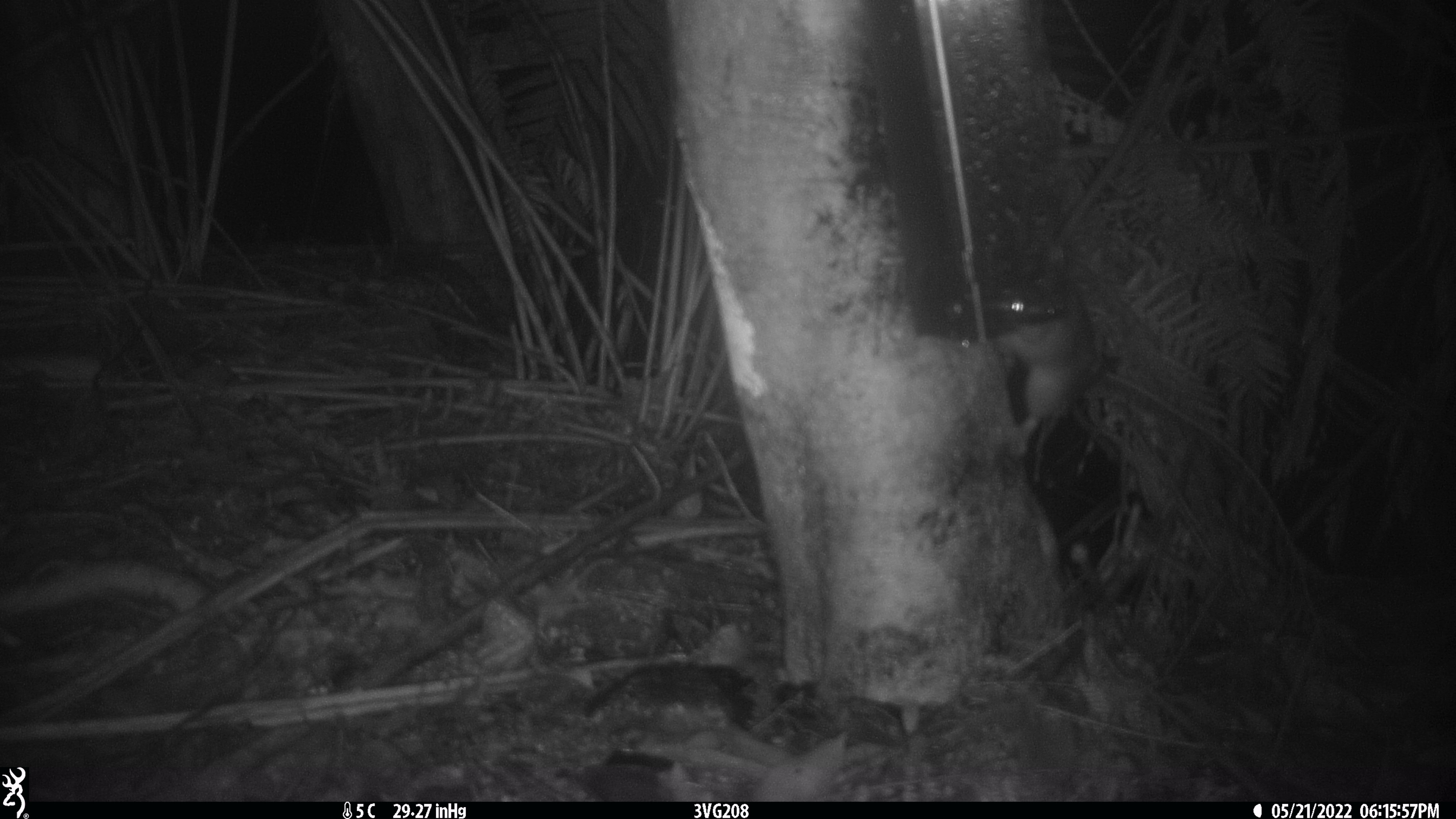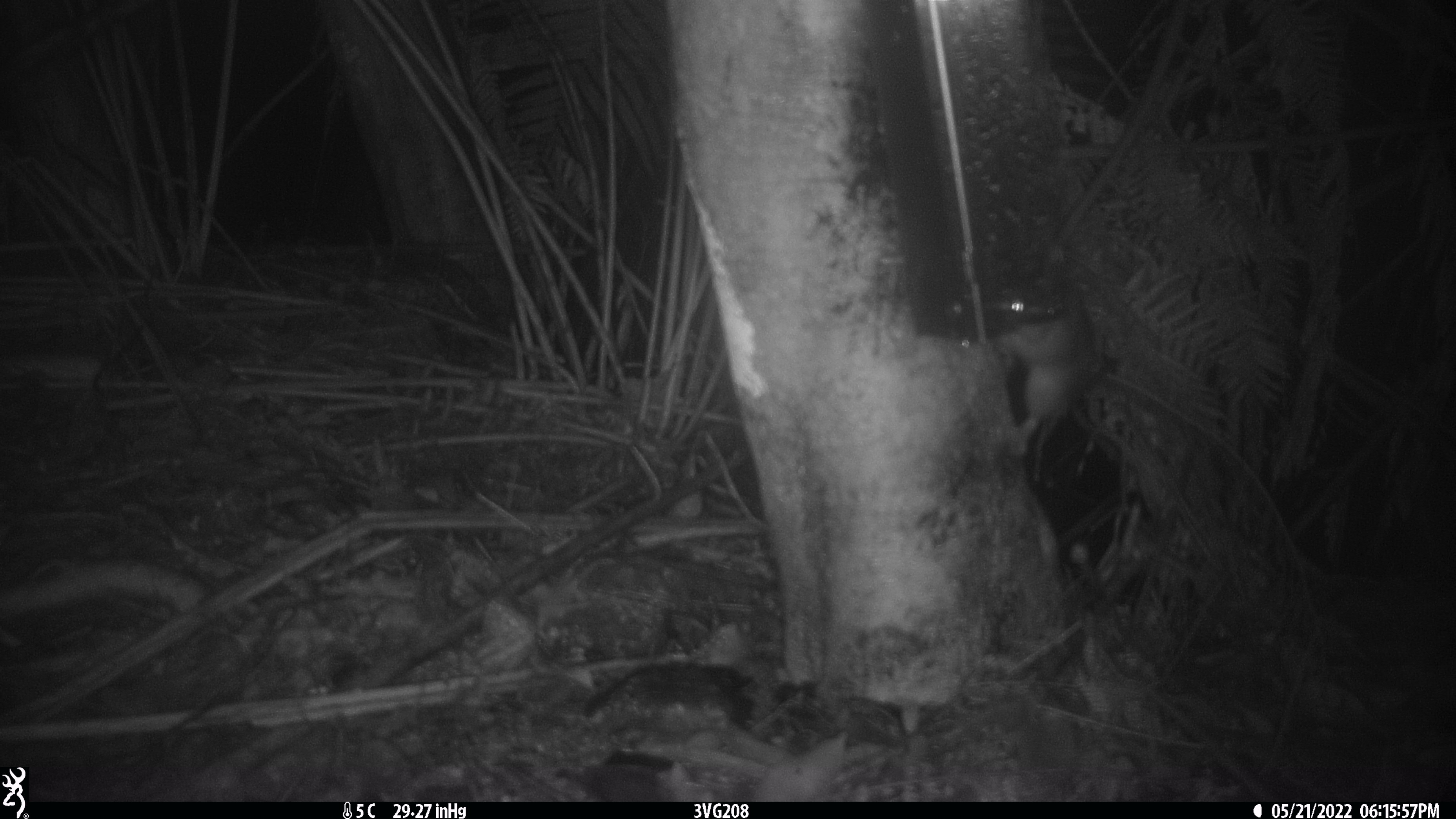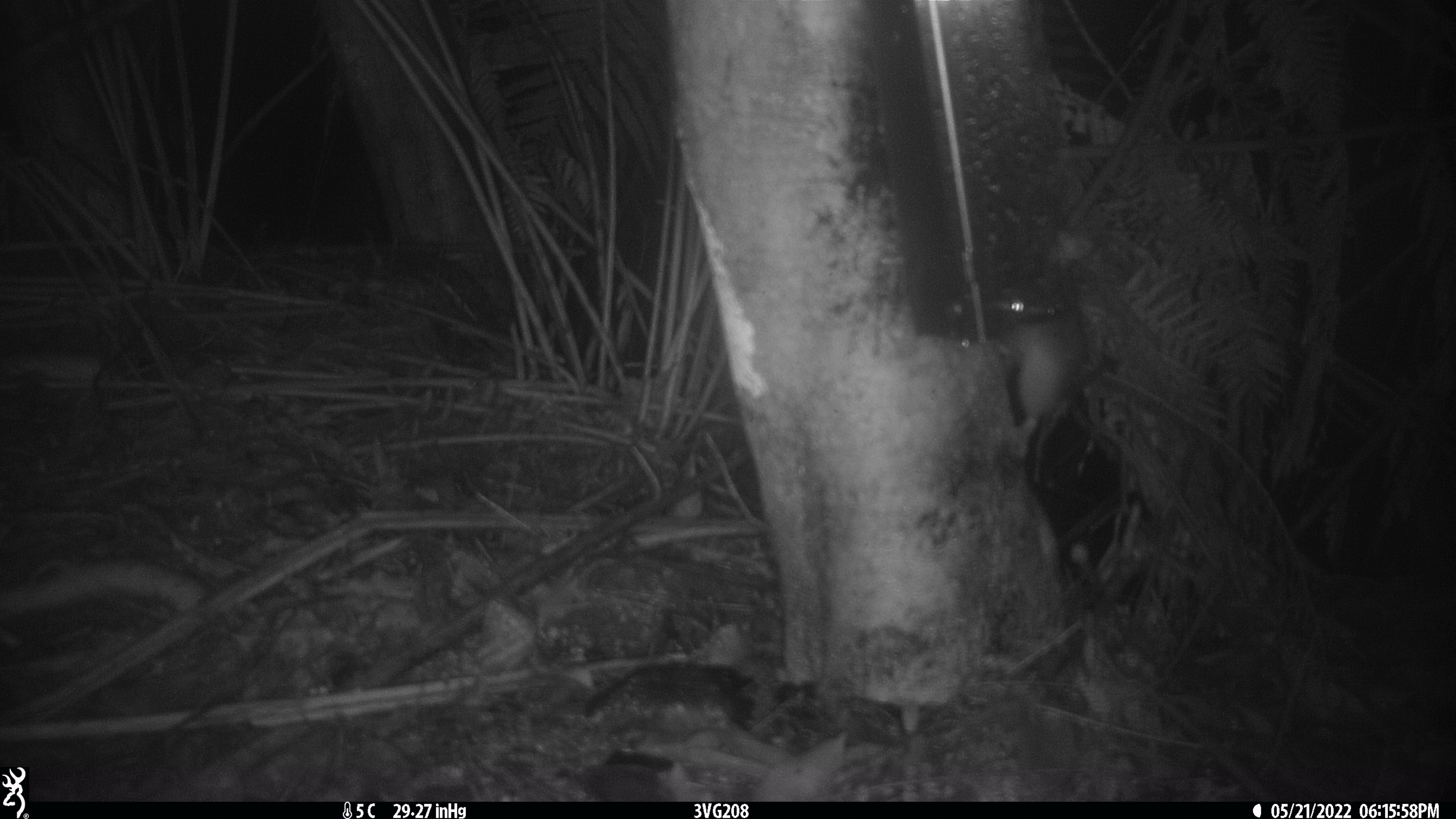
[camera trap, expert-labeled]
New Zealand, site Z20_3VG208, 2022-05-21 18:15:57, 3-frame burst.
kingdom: Animalia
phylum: Chordata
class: Mammalia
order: Rodentia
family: Muridae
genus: Rattus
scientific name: Rattus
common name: rat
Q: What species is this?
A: Rat (Rattus).